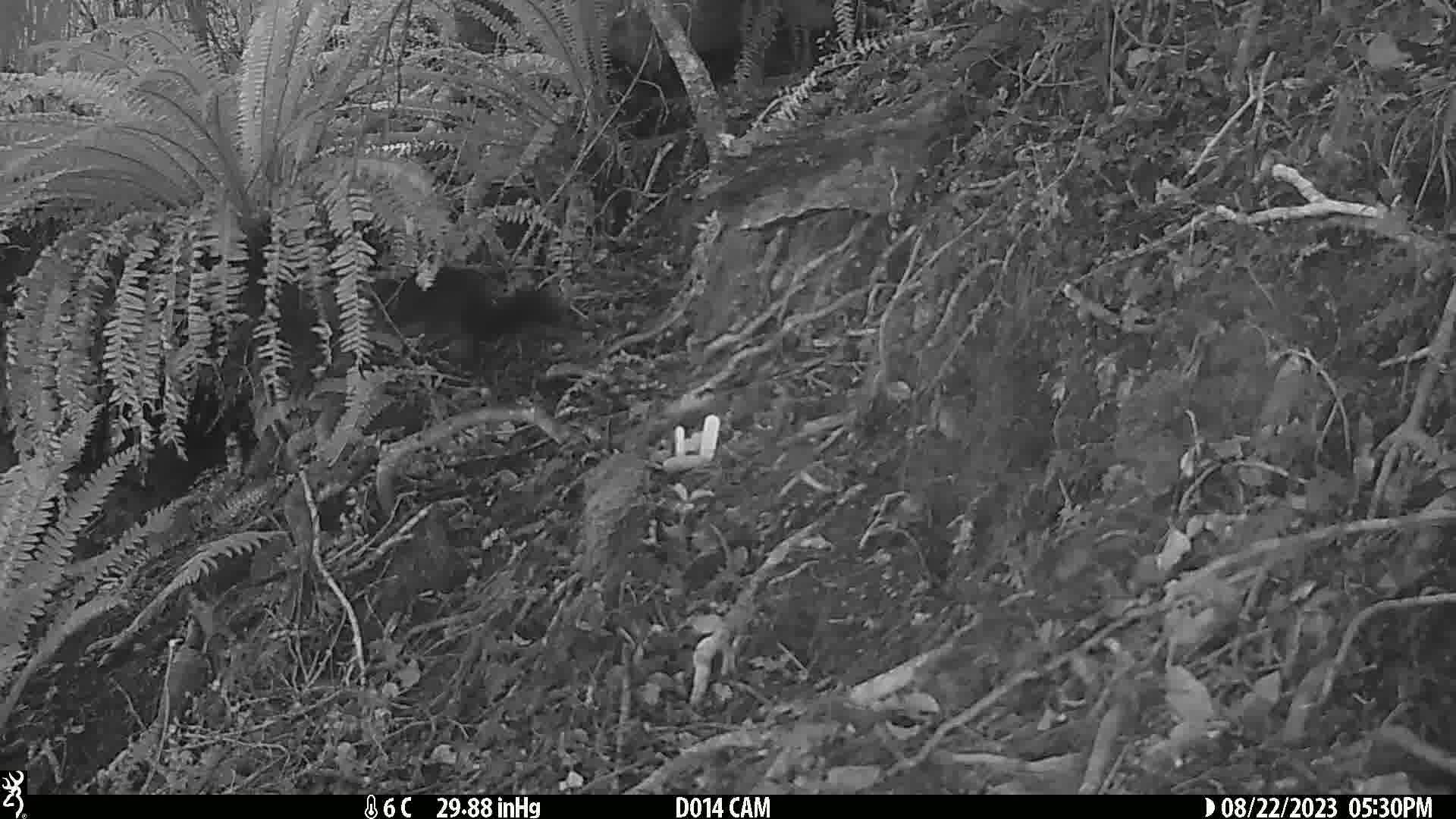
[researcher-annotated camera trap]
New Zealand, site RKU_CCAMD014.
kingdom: Animalia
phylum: Chordata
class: Mammalia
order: Diprotodontia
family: Phalangeridae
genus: Trichosurus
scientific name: Trichosurus vulpecula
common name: common brushtail possum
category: possum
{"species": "possum (common brushtail possum) (Trichosurus vulpecula)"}